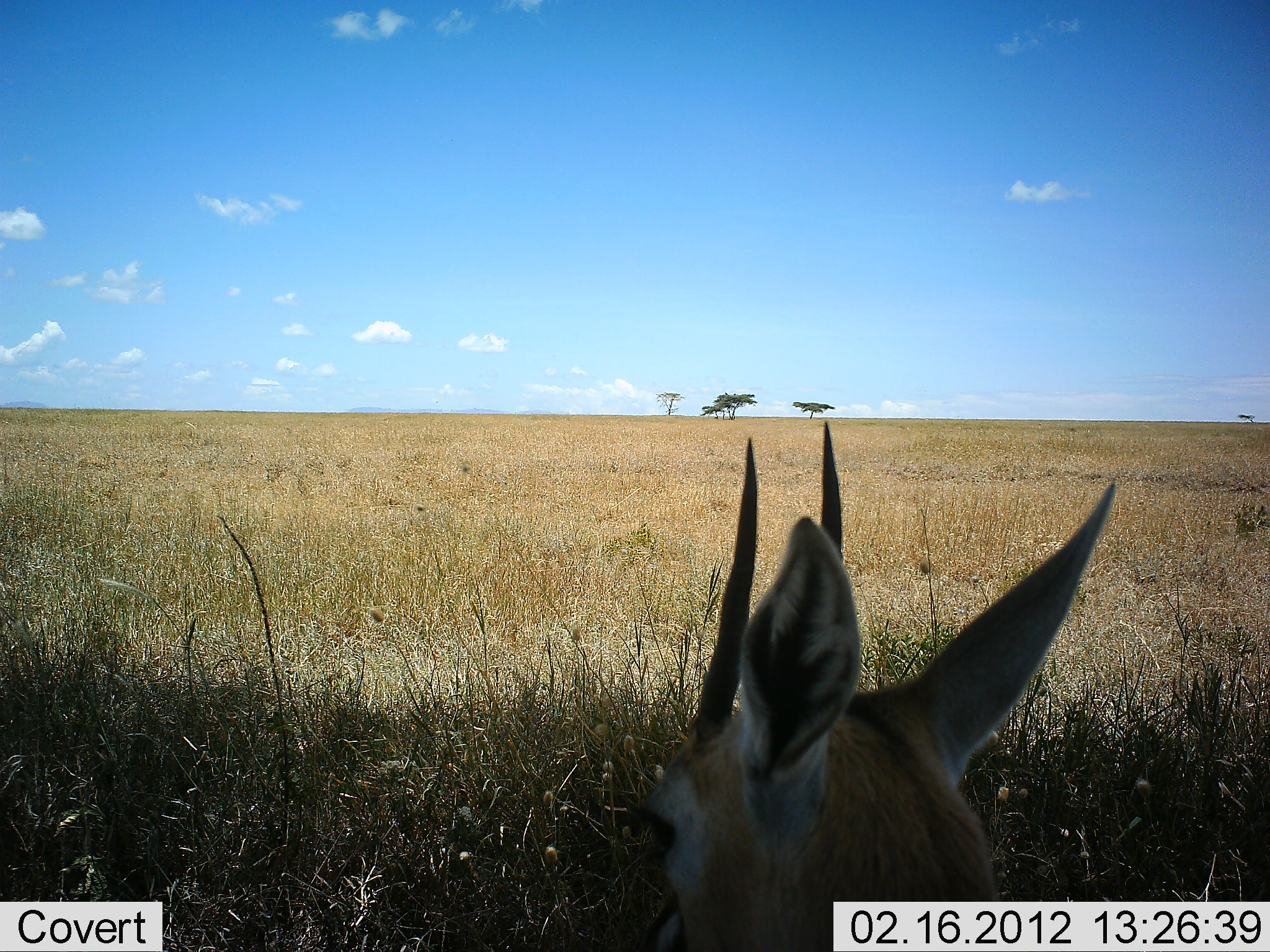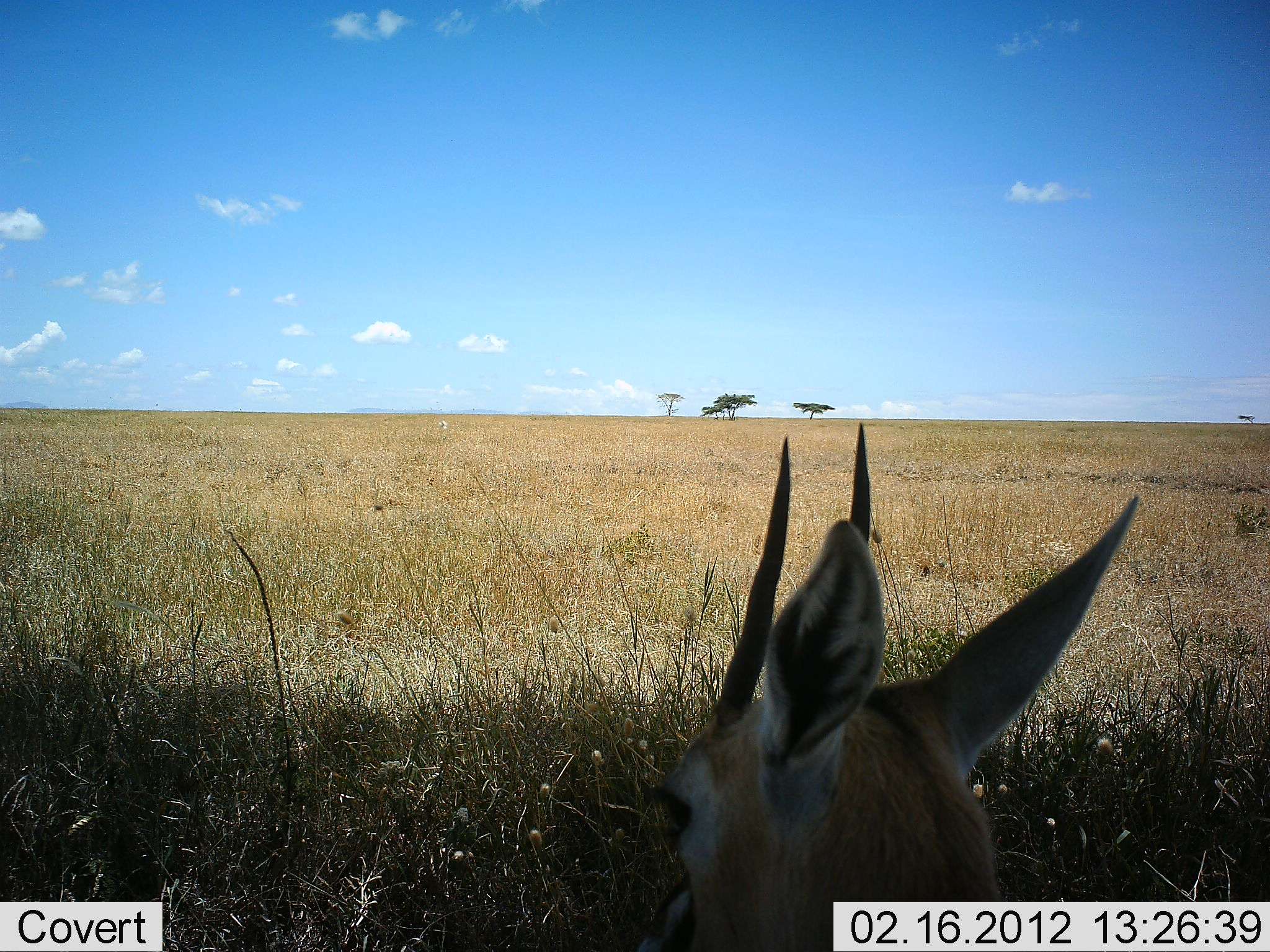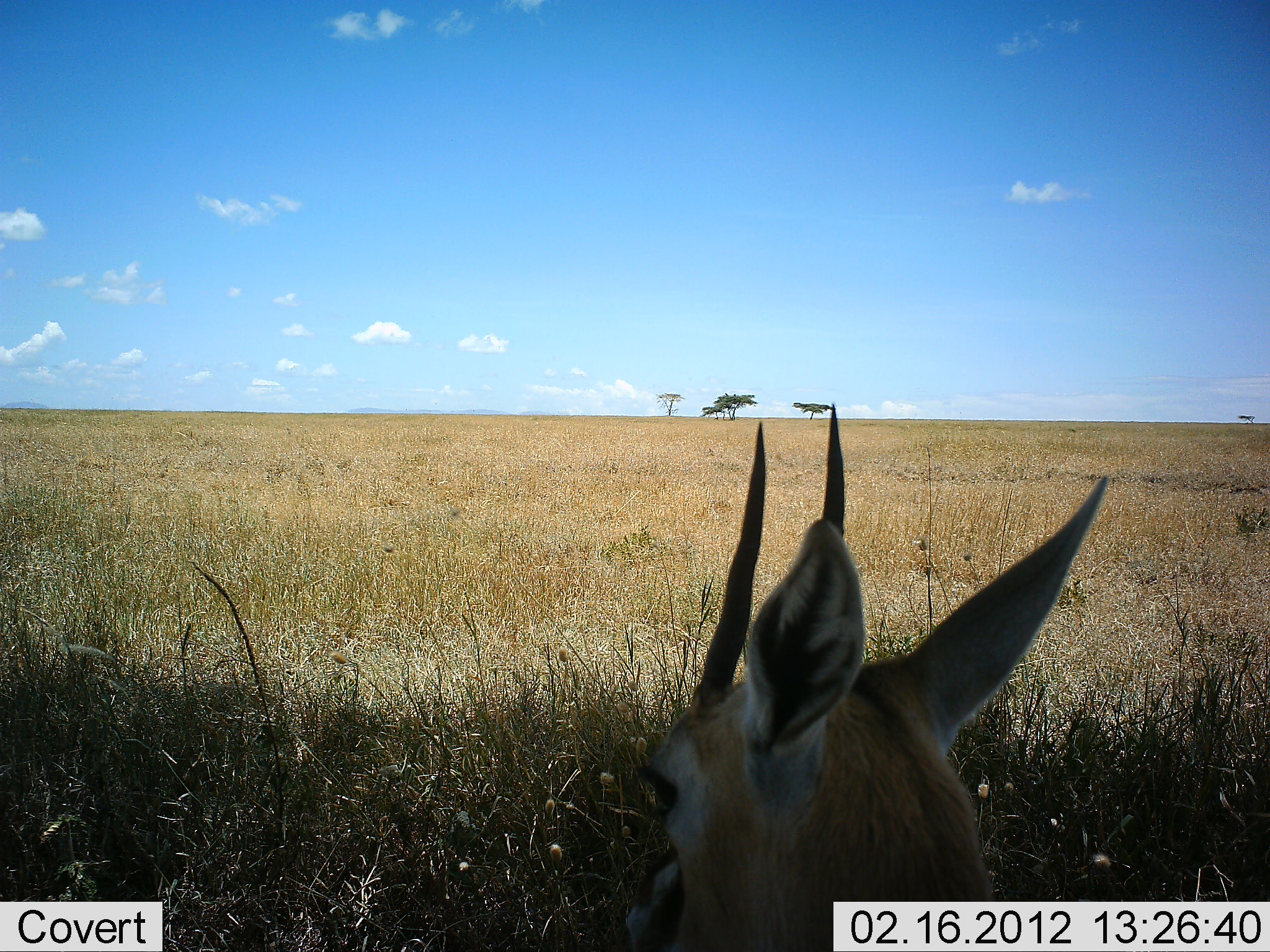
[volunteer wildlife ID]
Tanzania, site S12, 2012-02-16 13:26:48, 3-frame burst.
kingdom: Animalia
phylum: Chordata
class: Mammalia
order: Artiodactyla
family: Bovidae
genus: Eudorcas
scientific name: Eudorcas thomsonii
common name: thomson's gazelle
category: gazellethomsons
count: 1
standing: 41%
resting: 53%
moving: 0%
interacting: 0%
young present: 0%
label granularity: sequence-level